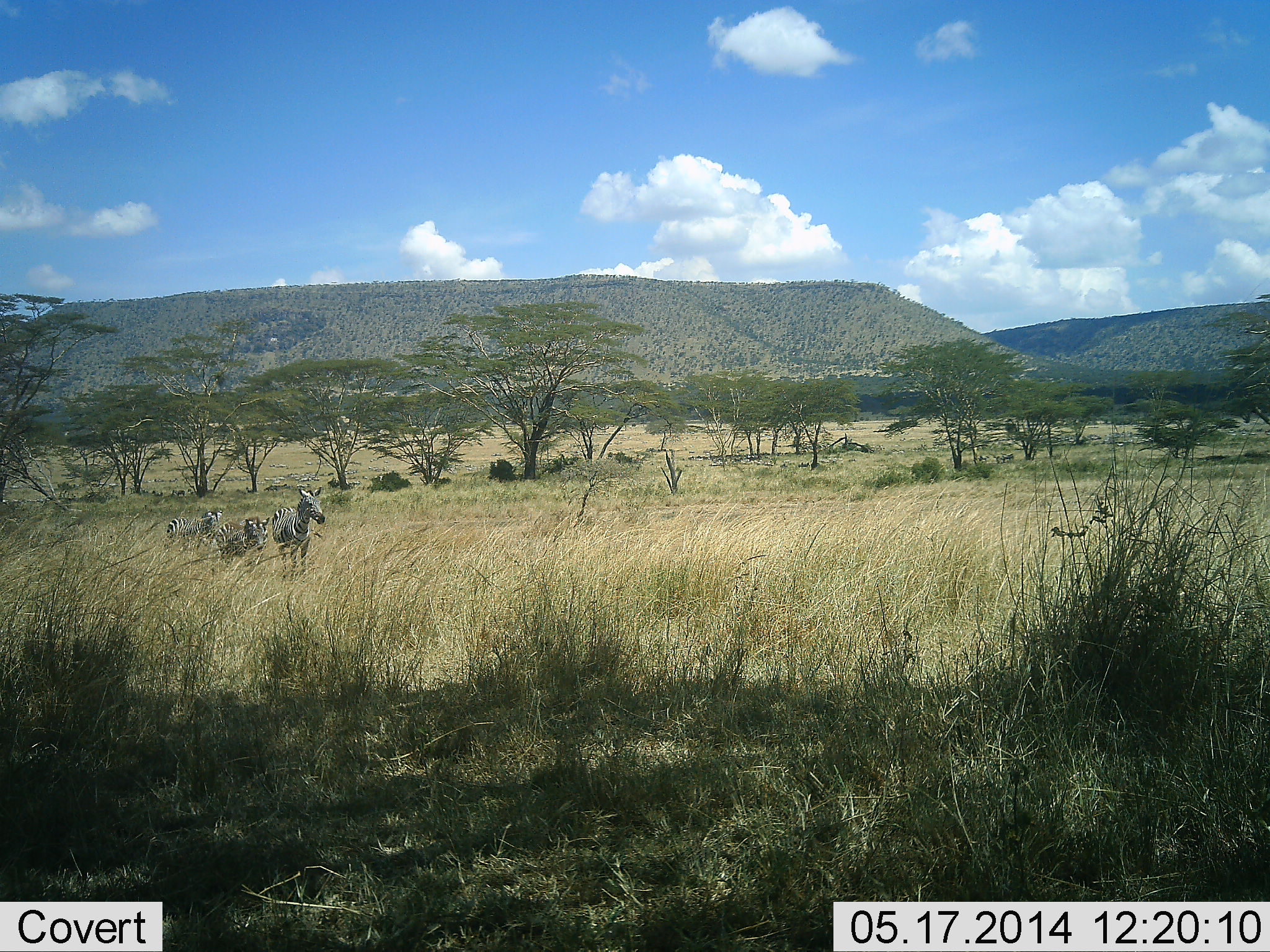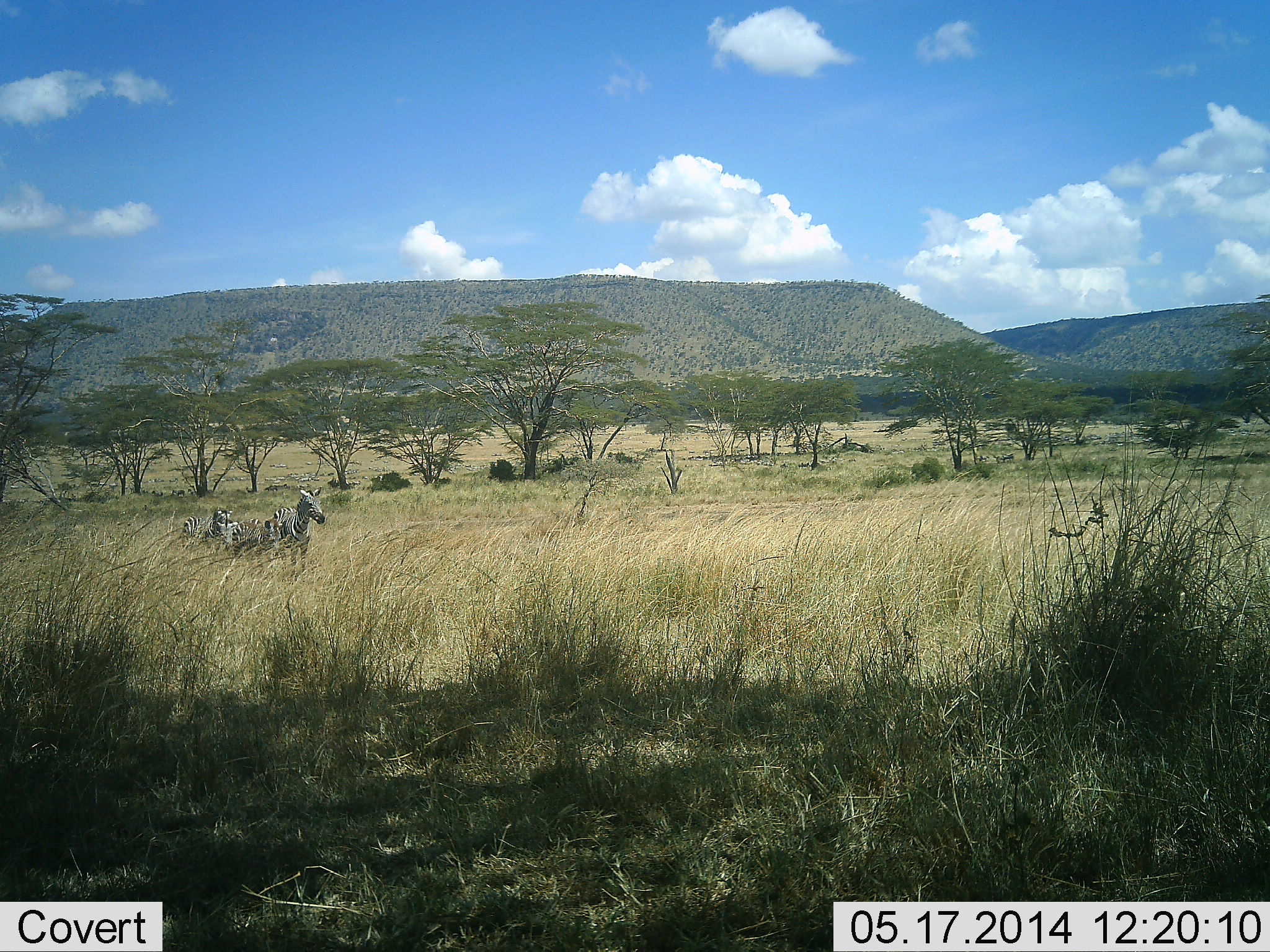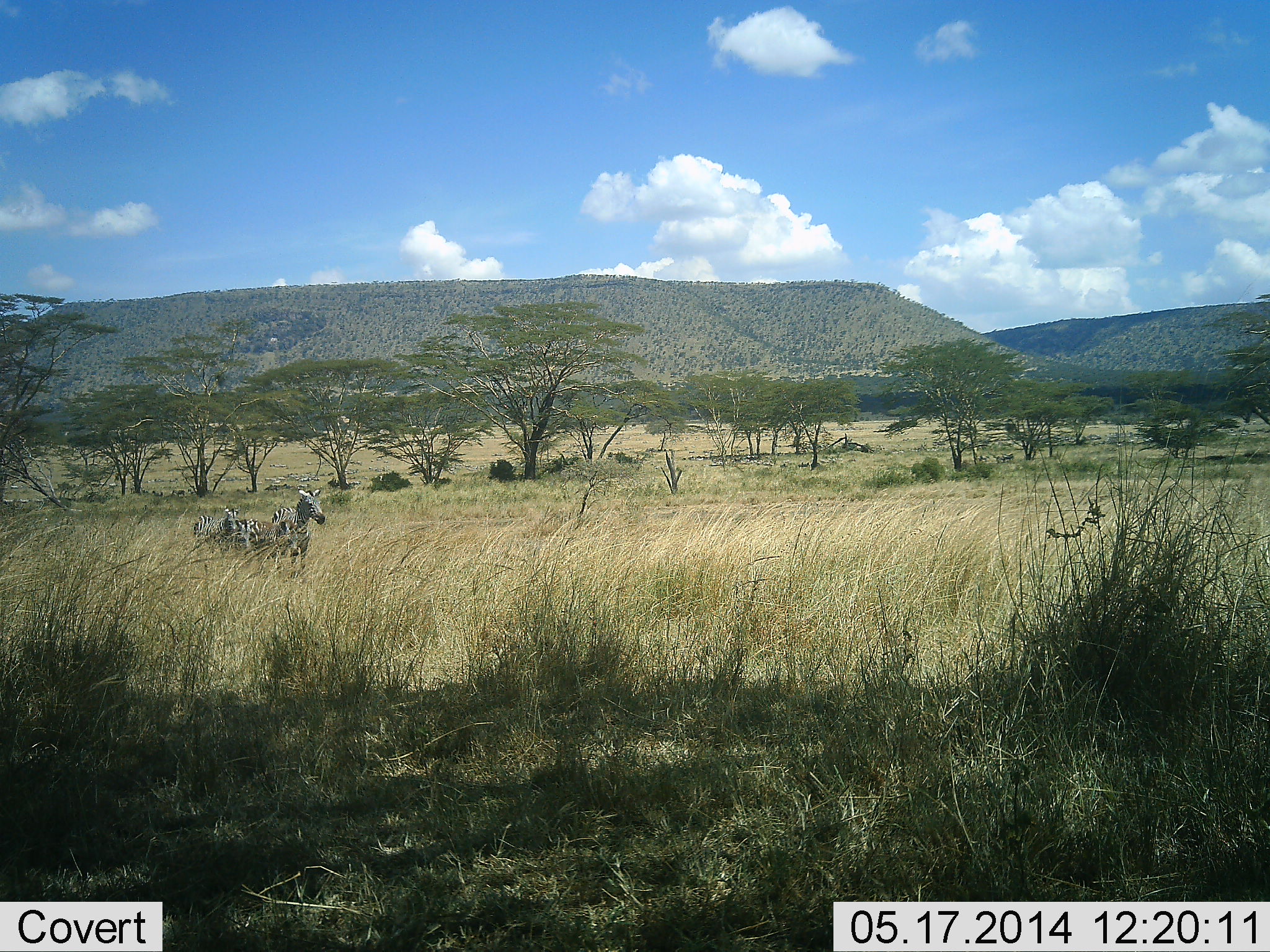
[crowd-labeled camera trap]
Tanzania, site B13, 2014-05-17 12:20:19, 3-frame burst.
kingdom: Animalia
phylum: Chordata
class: Mammalia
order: Perissodactyla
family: Equidae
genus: Equus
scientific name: Equus quagga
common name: plains zebra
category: zebra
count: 3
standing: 50%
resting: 0%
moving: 100%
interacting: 0%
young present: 40%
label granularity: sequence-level